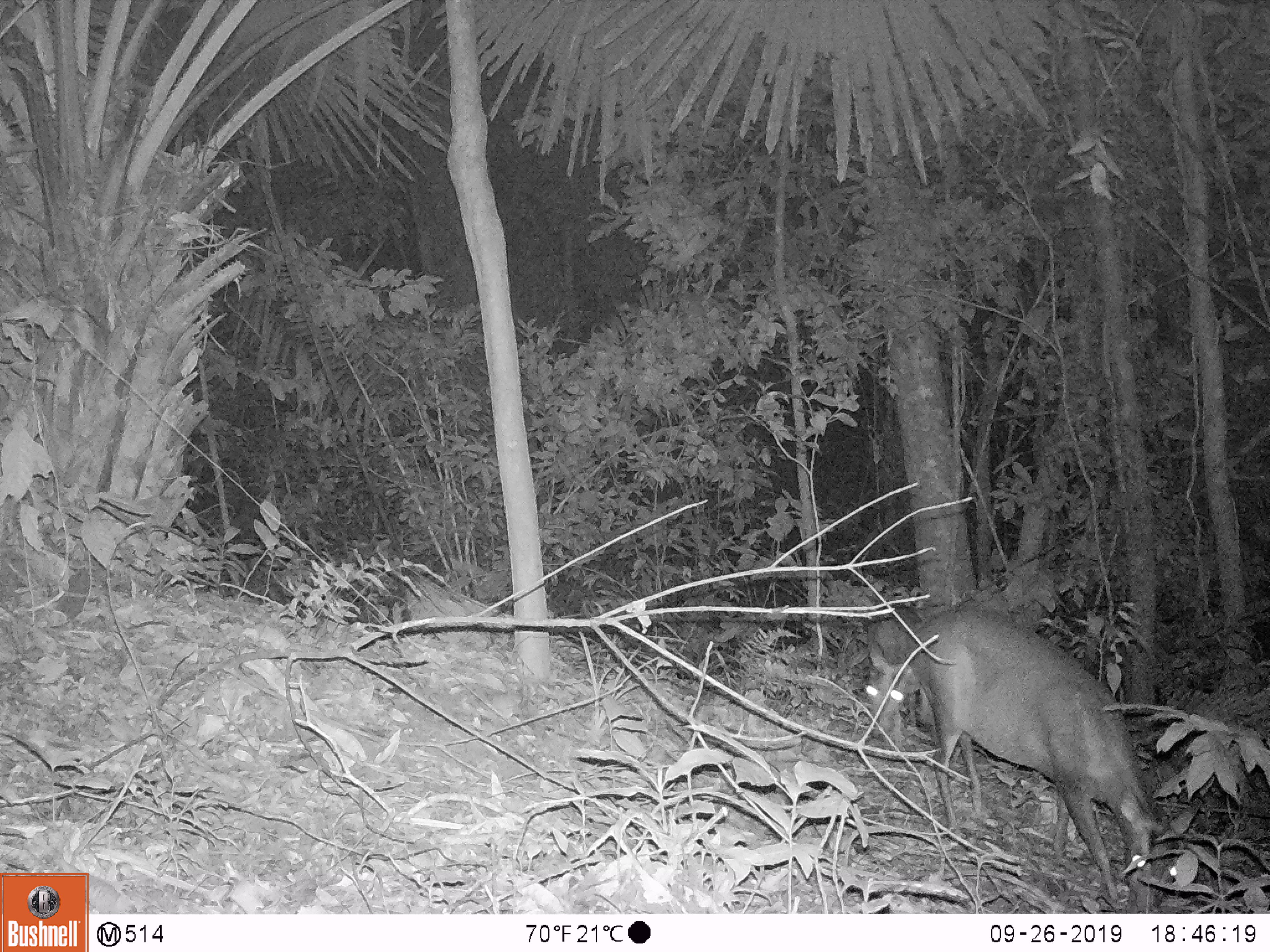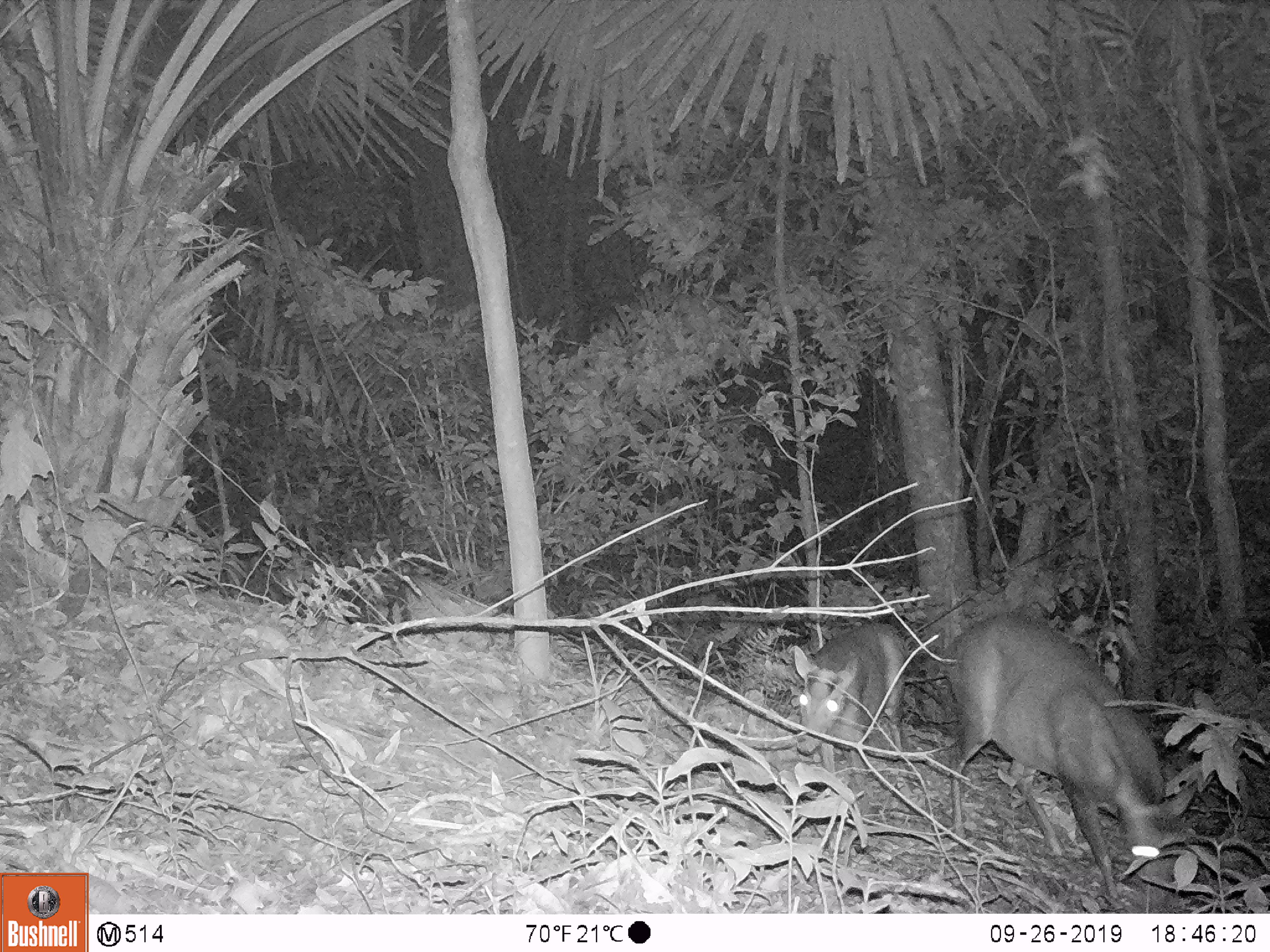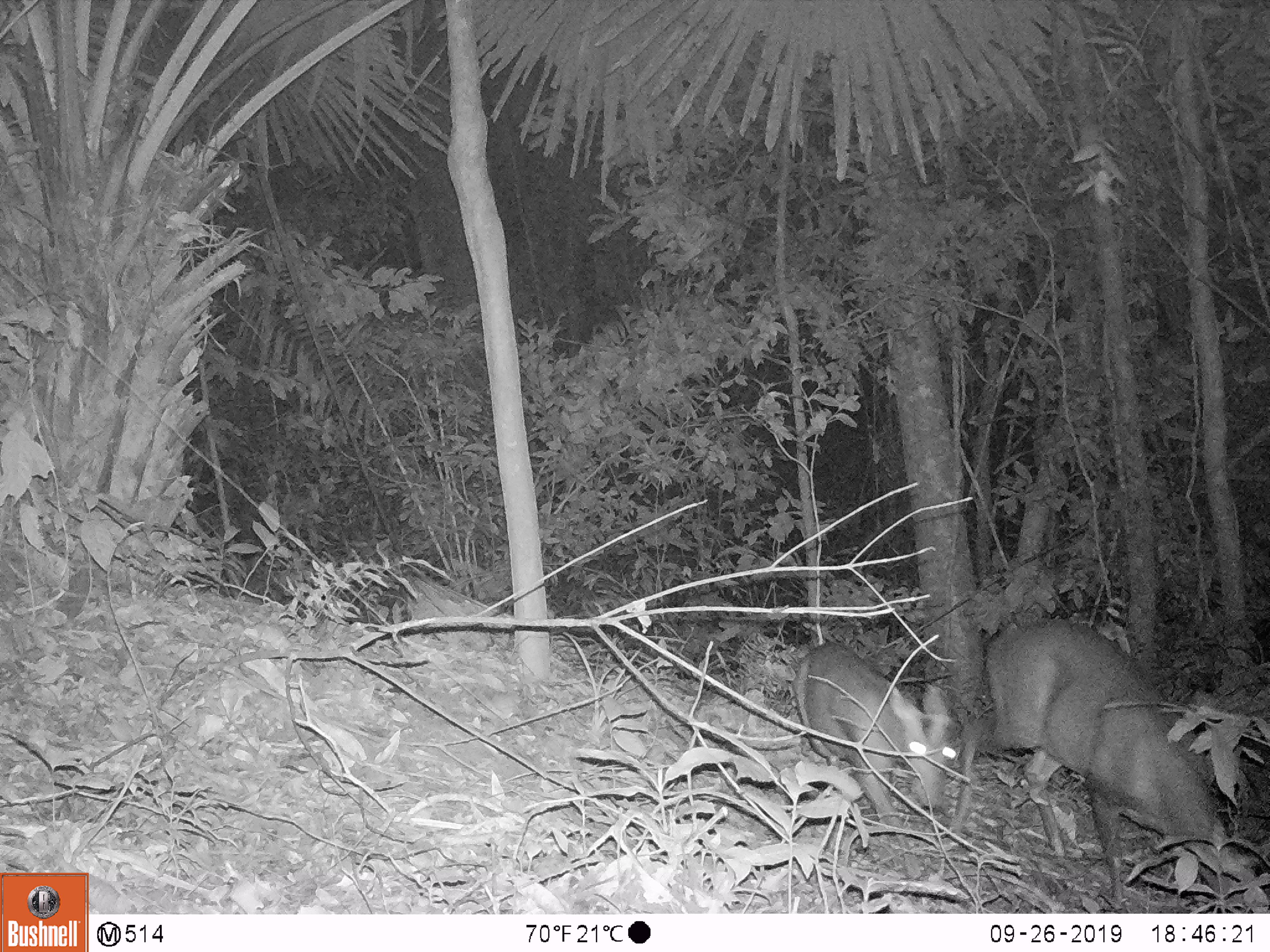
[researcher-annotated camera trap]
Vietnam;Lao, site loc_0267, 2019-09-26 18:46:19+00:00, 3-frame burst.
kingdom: Animalia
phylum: Chordata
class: Mammalia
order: Artiodactyla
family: Cervidae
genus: Muntiacus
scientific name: Muntiacus rooseveltorum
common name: roosevelt's muntjac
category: roosevelts muntjac group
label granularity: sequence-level